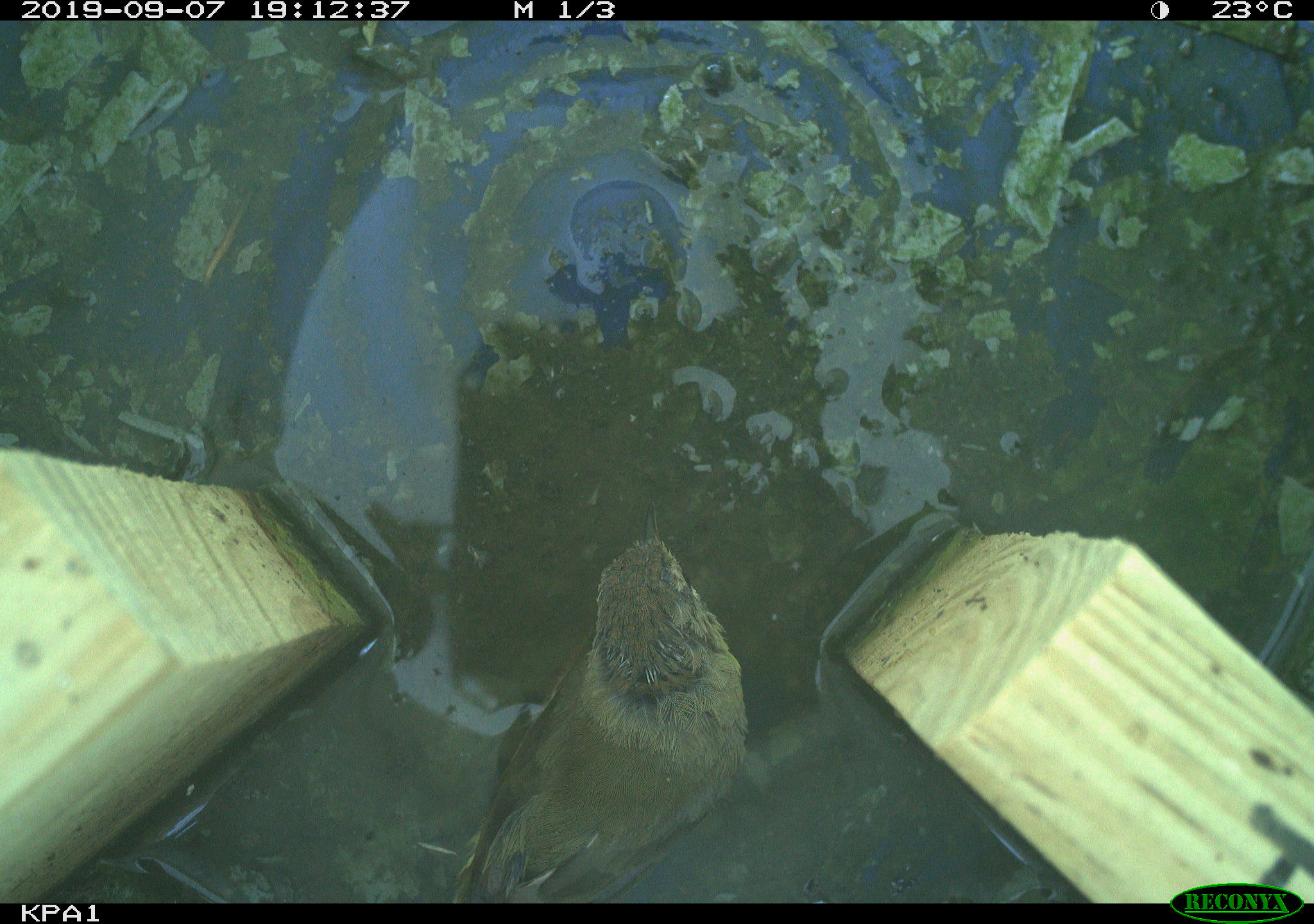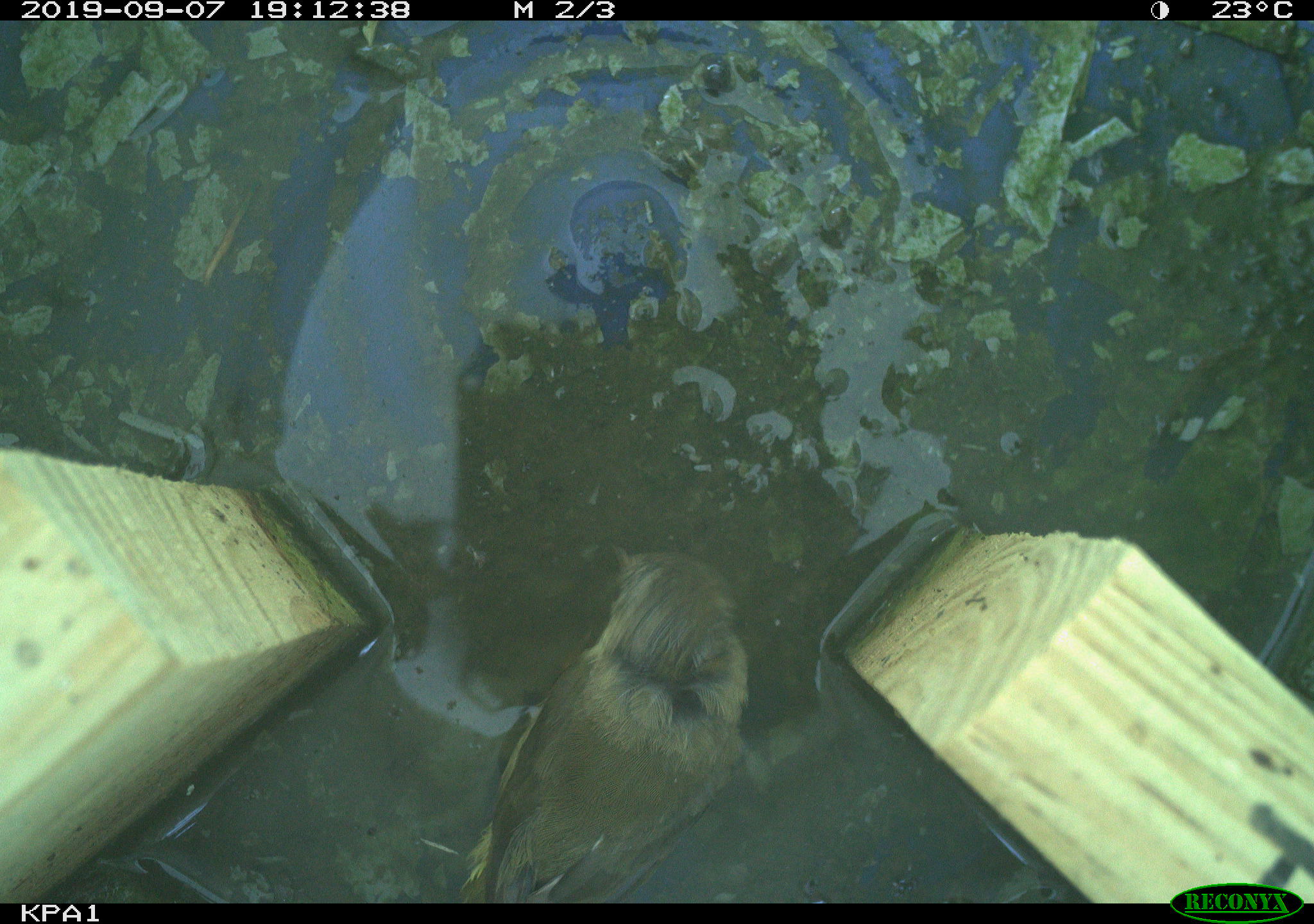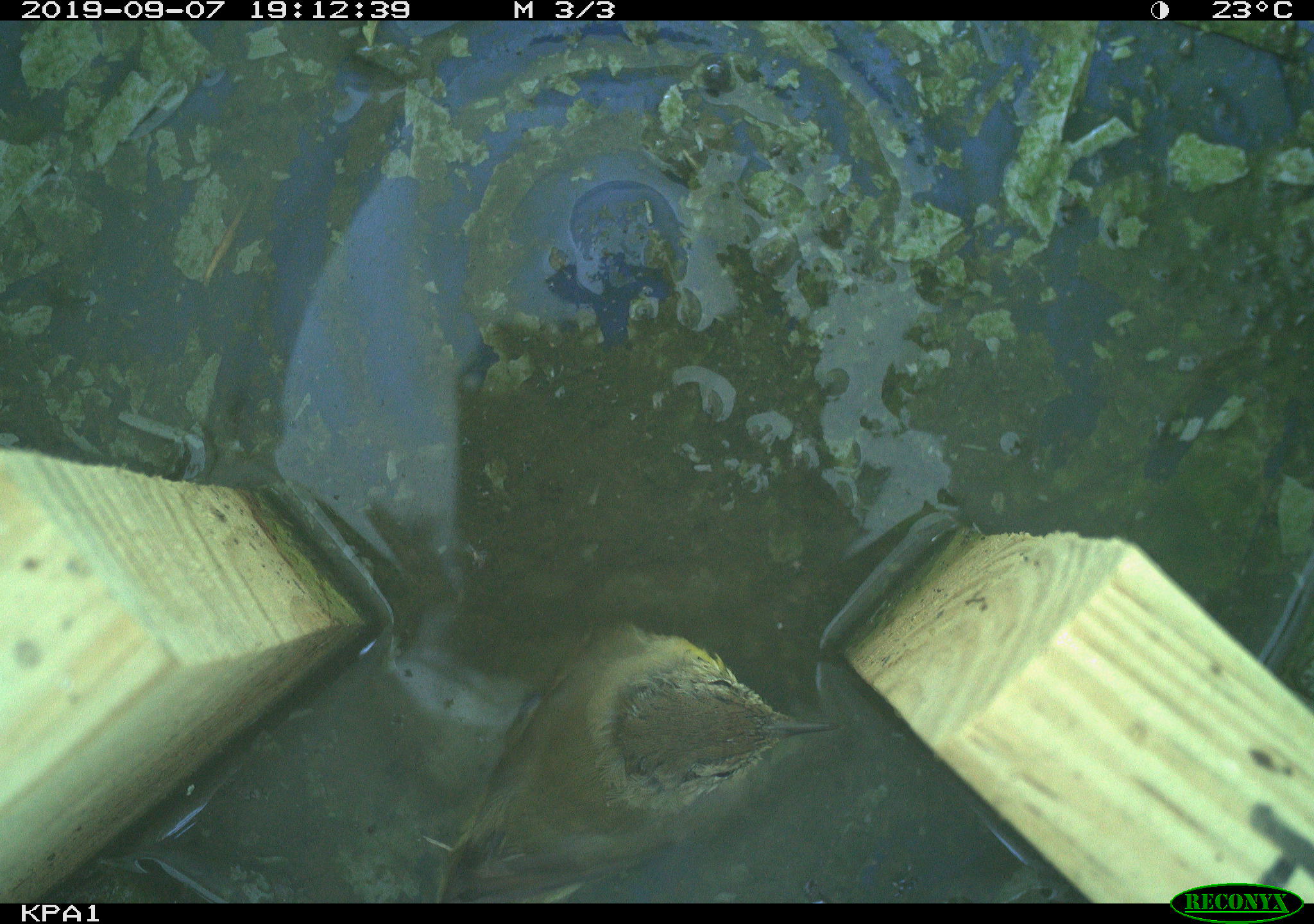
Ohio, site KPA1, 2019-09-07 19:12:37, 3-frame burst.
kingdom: Animalia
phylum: Chordata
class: Aves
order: Passeriformes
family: Parulidae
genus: Geothlypis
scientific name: Geothlypis trichas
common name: common yellowthroat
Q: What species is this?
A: Common yellowthroat (Geothlypis trichas).